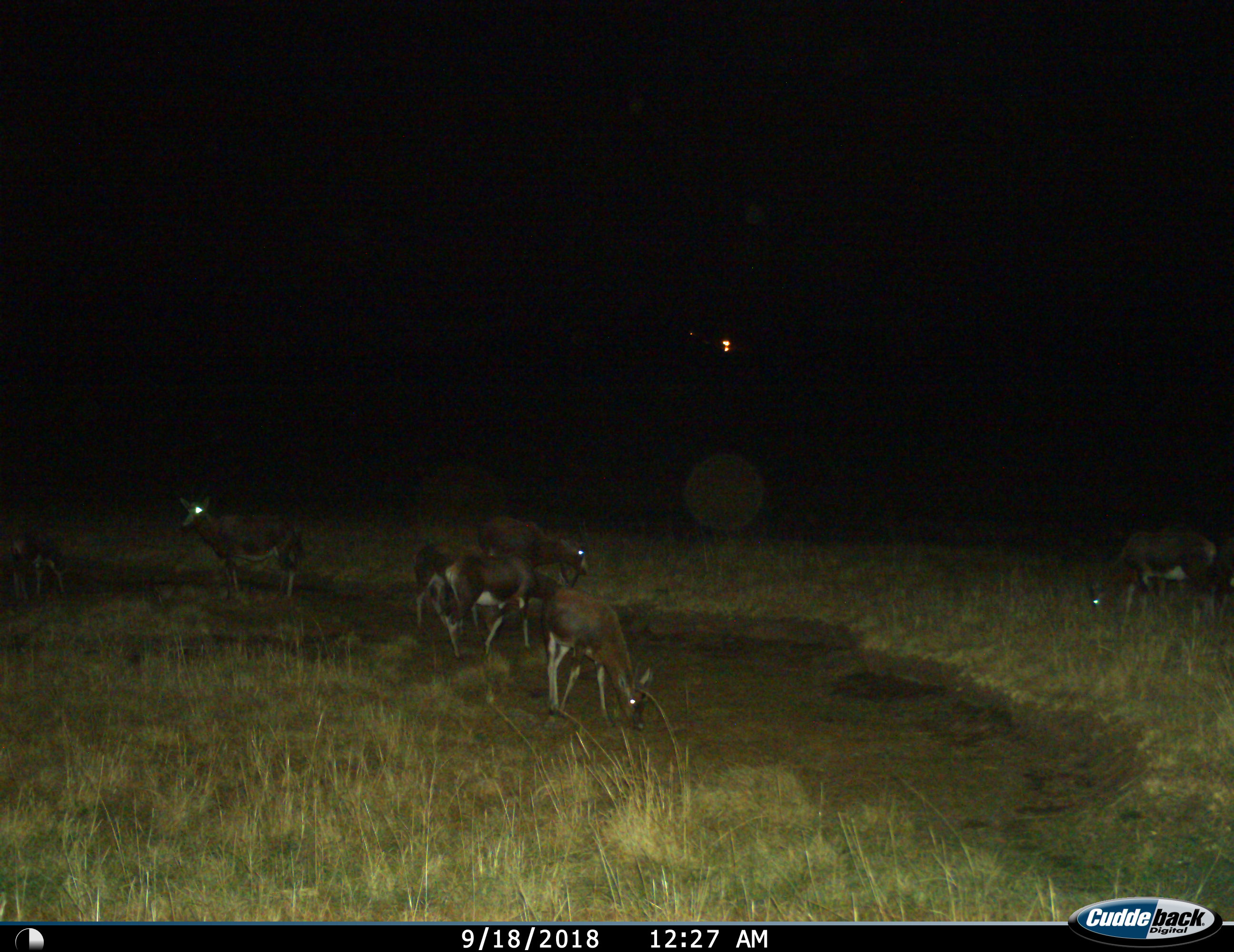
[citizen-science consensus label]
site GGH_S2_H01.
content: unidentified animal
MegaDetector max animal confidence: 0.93